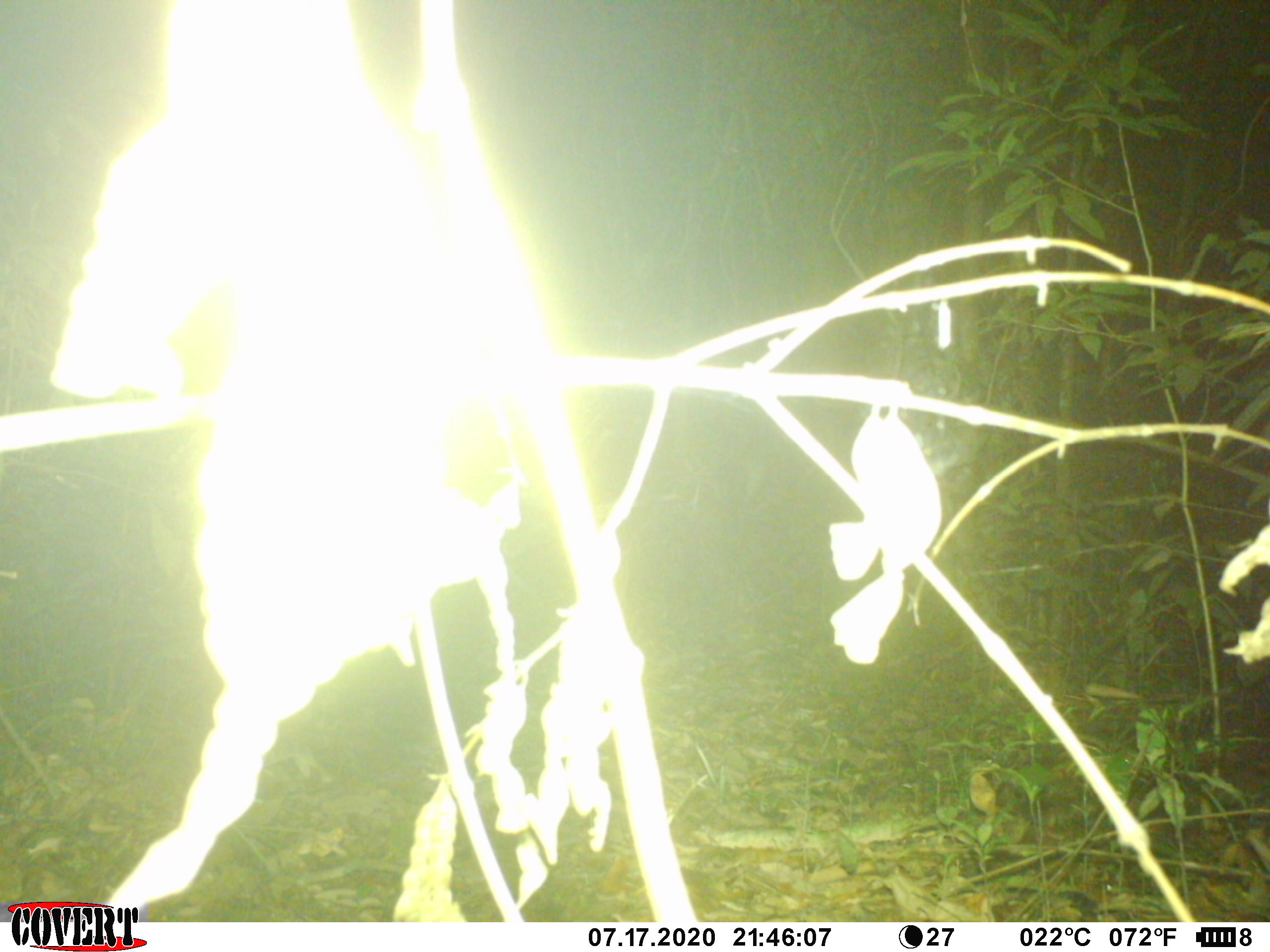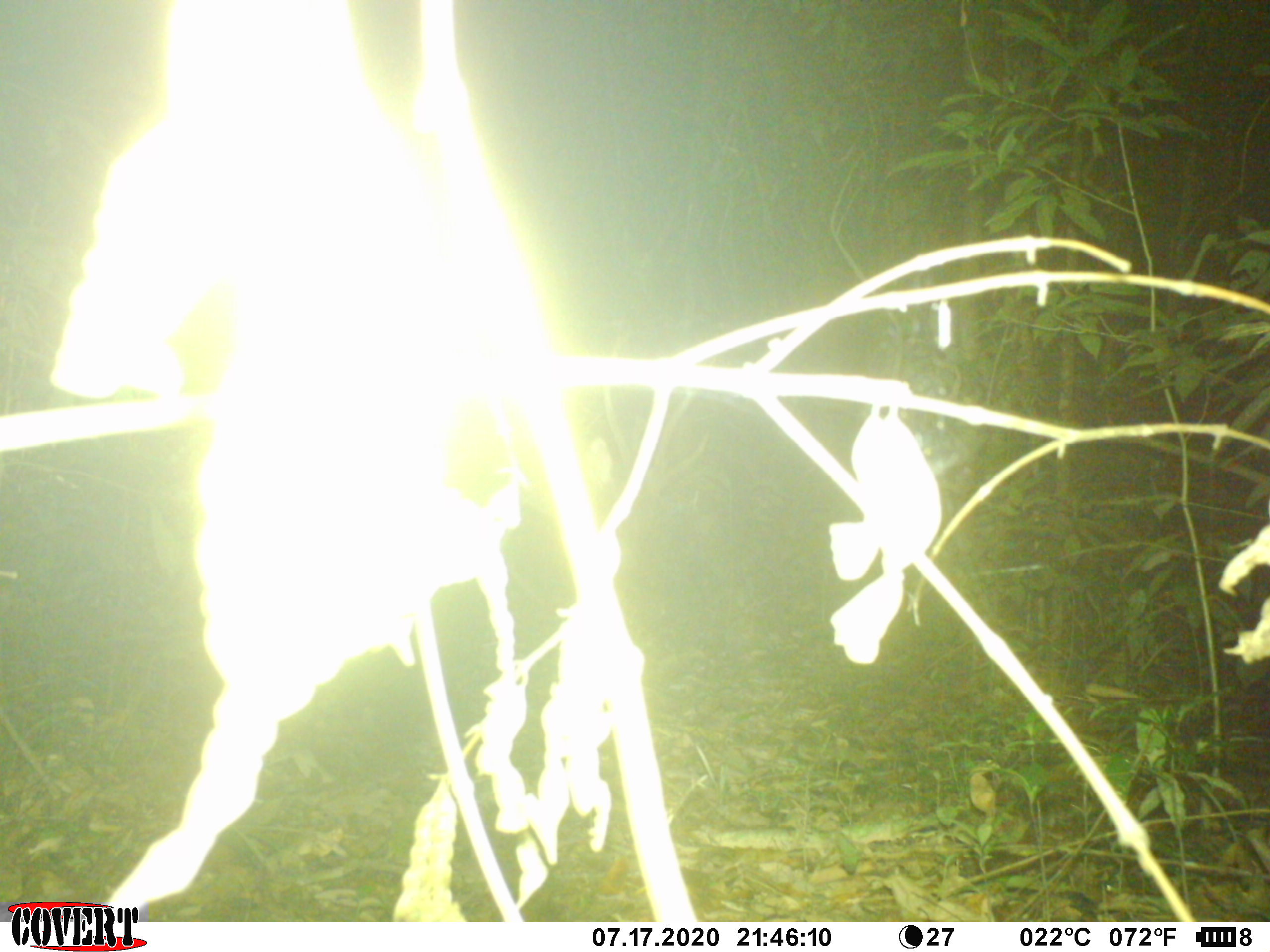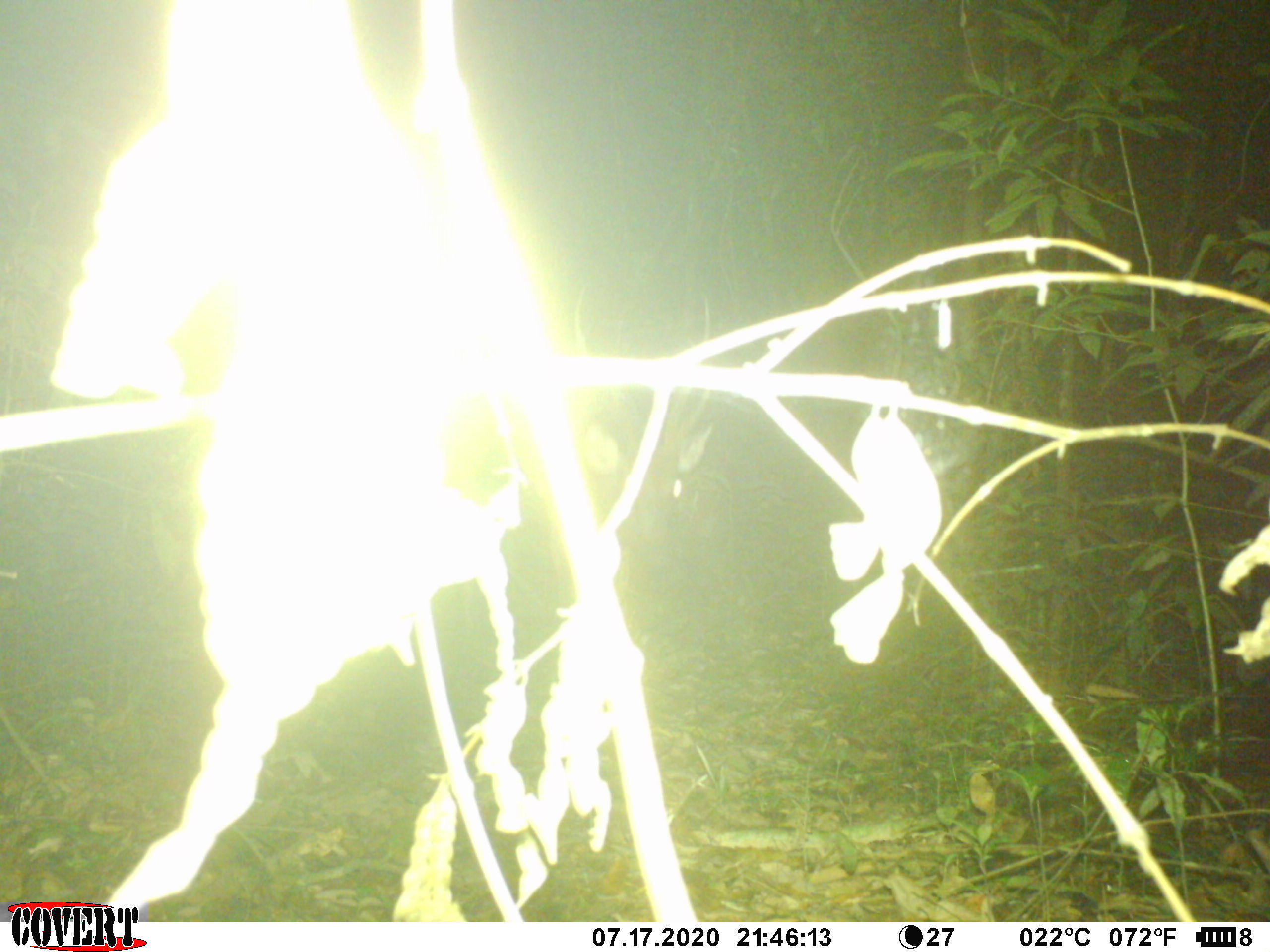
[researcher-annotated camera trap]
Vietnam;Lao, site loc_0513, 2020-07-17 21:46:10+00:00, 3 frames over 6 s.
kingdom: Animalia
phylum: Chordata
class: Mammalia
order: Artiodactyla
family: Cervidae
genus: Rusa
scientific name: Rusa unicolor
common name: sambar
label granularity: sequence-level